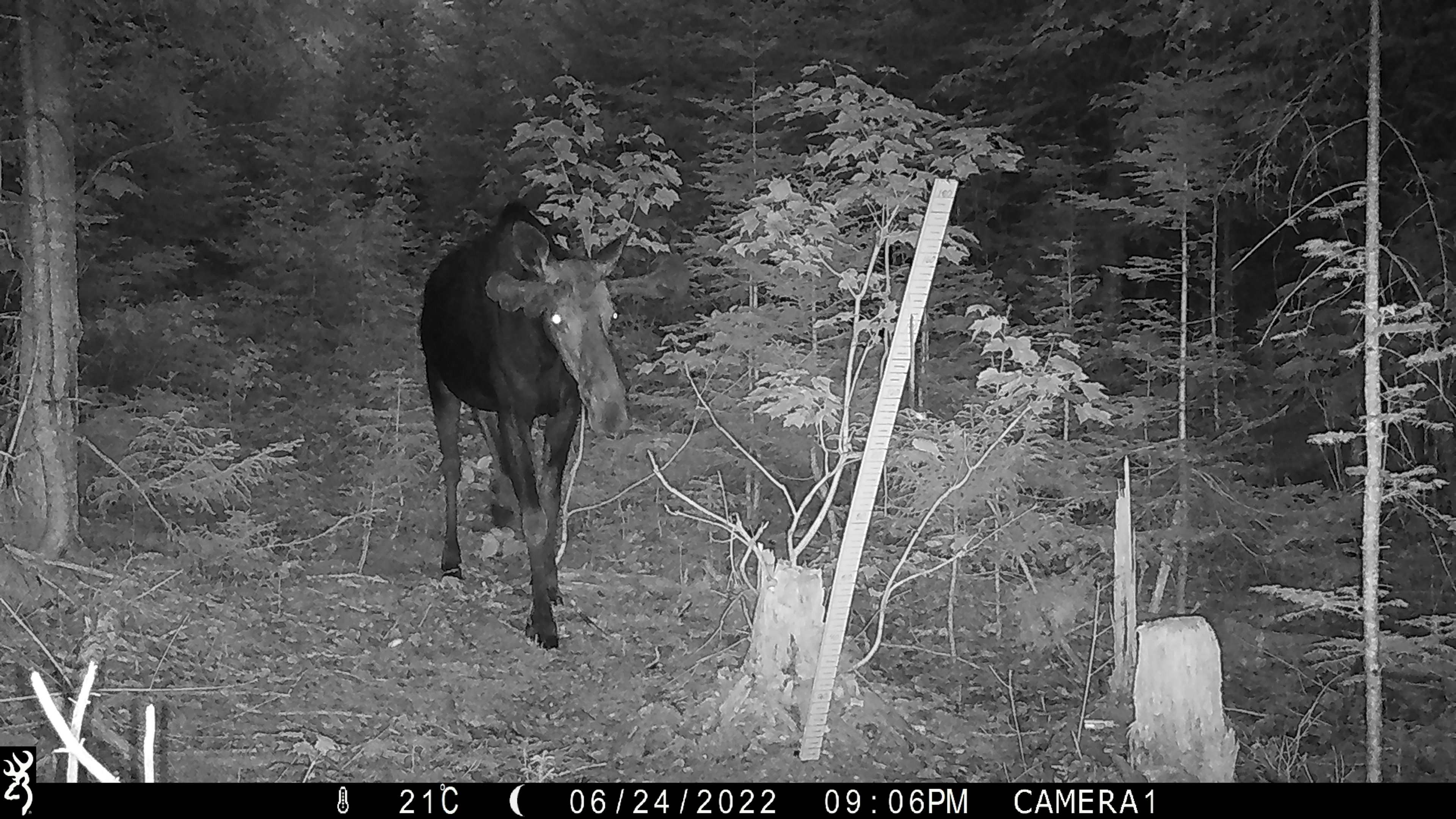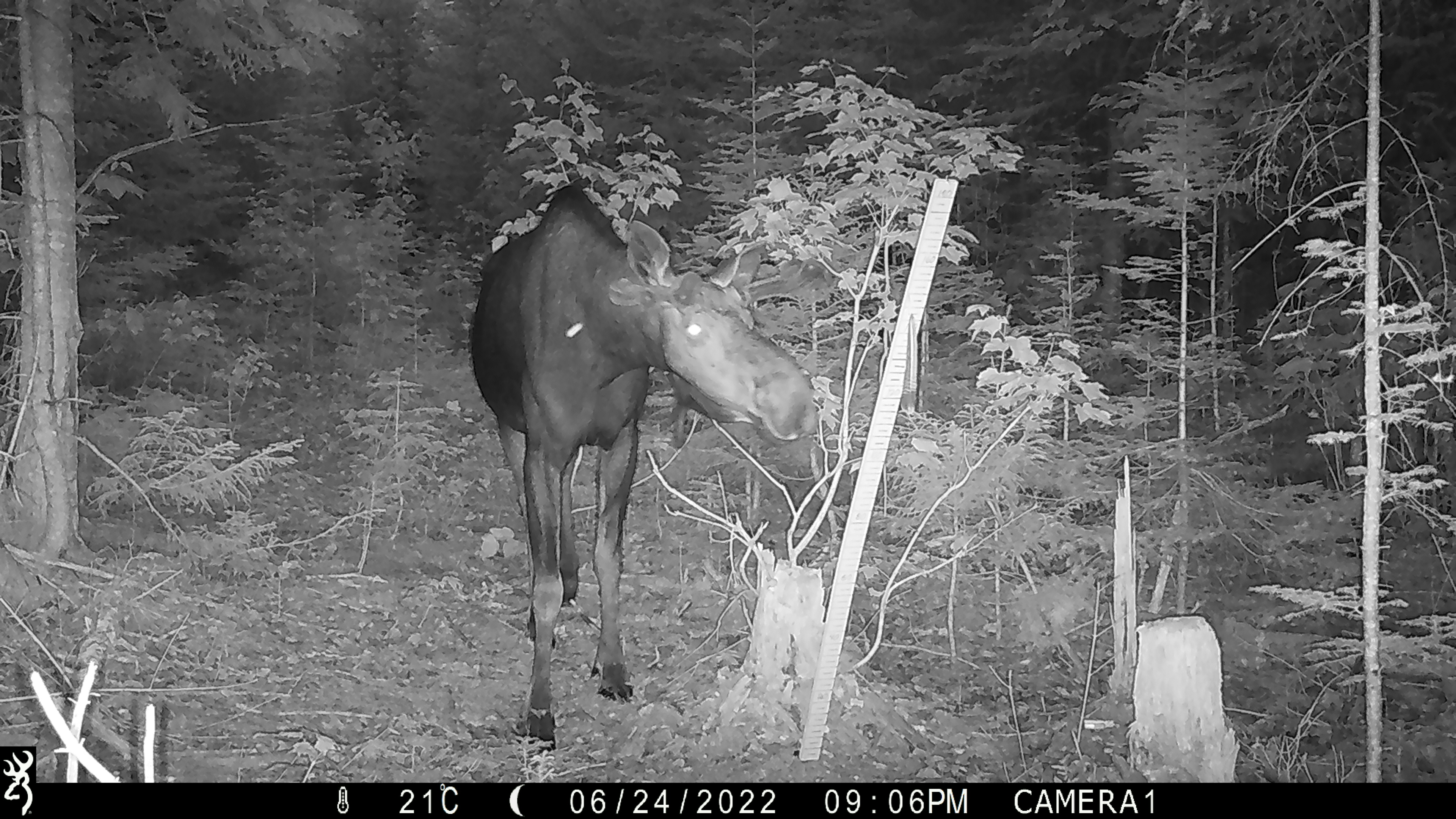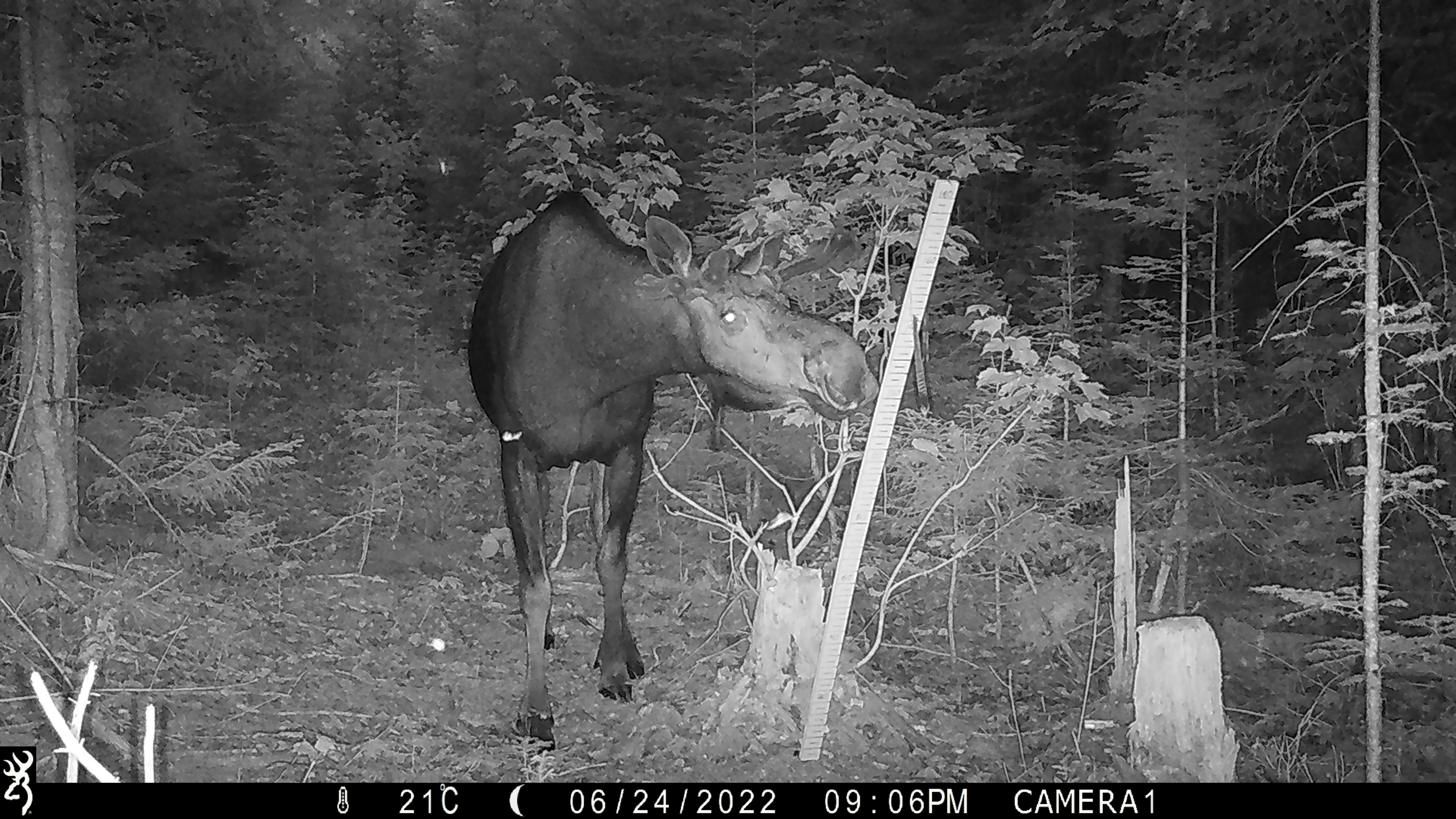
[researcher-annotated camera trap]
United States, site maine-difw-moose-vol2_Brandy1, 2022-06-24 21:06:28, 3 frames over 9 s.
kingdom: Animalia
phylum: Chordata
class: Mammalia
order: Artiodactyla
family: Cervidae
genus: Alces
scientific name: Alces alces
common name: moose